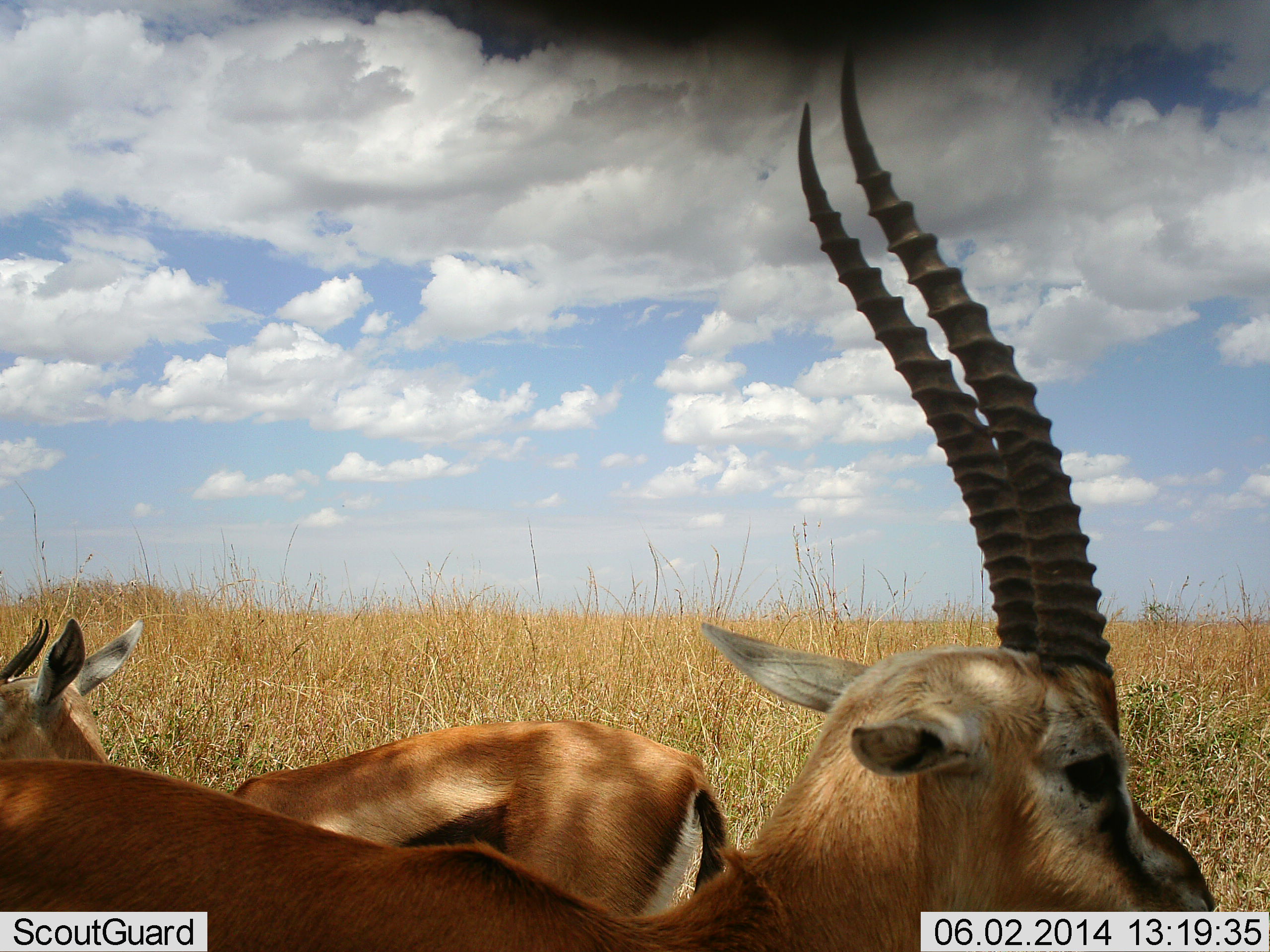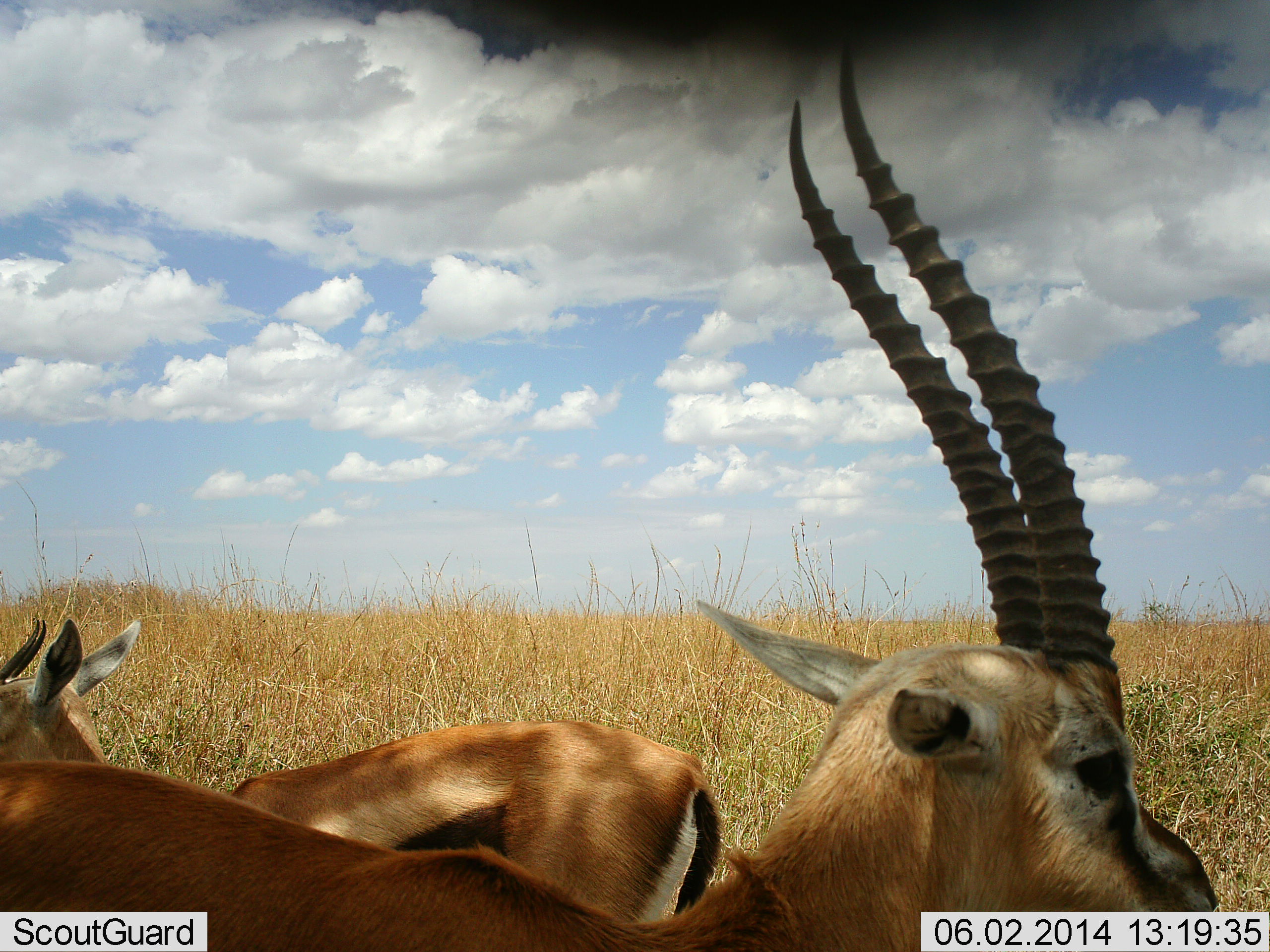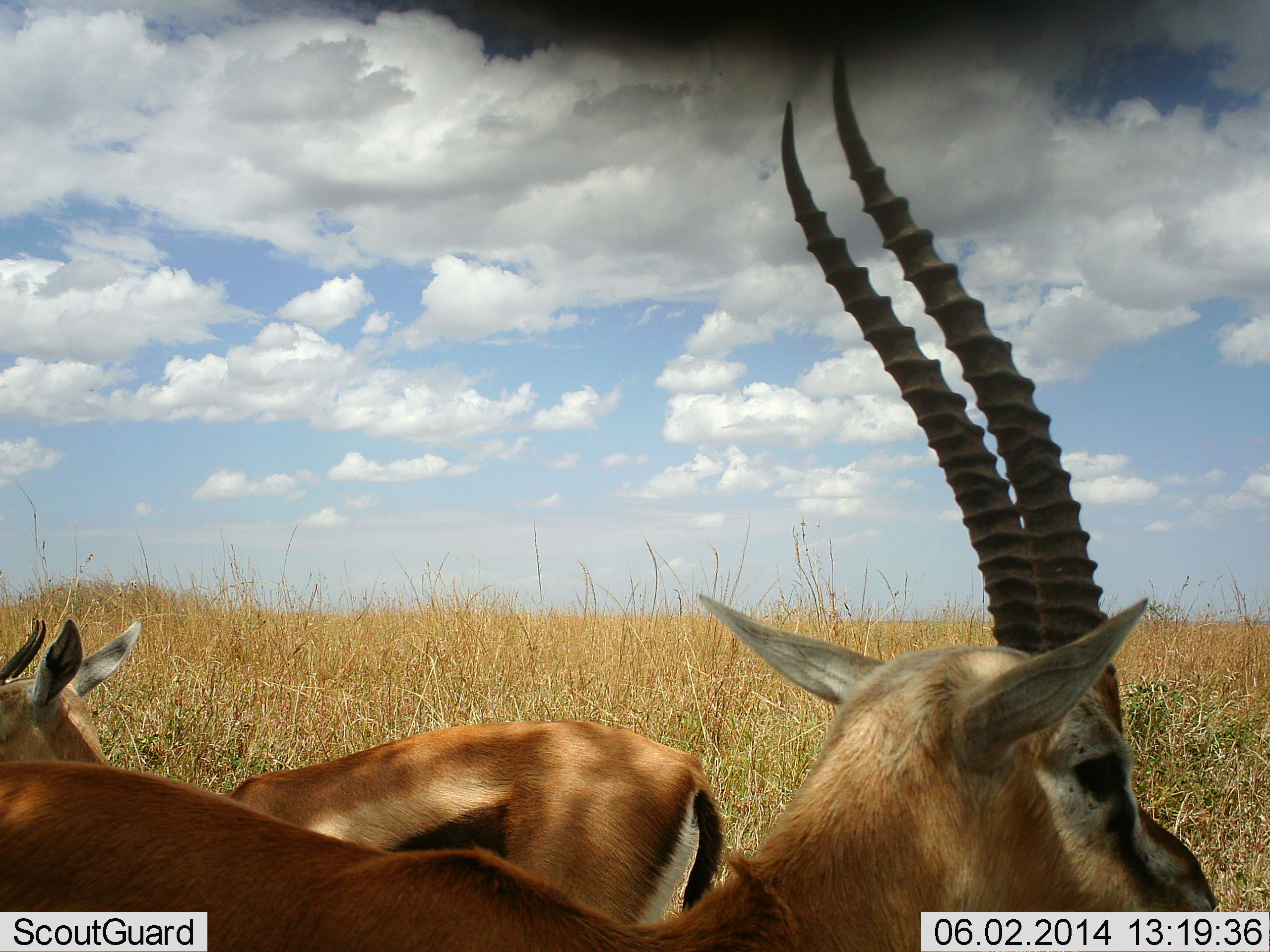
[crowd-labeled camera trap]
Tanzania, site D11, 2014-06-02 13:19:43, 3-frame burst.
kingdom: Animalia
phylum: Chordata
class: Mammalia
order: Artiodactyla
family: Bovidae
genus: Eudorcas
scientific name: Eudorcas thomsonii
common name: thomson's gazelle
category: gazellethomsons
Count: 2.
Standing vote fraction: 90%.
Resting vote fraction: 10%.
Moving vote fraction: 0%.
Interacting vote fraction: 0%.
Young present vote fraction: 0%.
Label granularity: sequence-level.